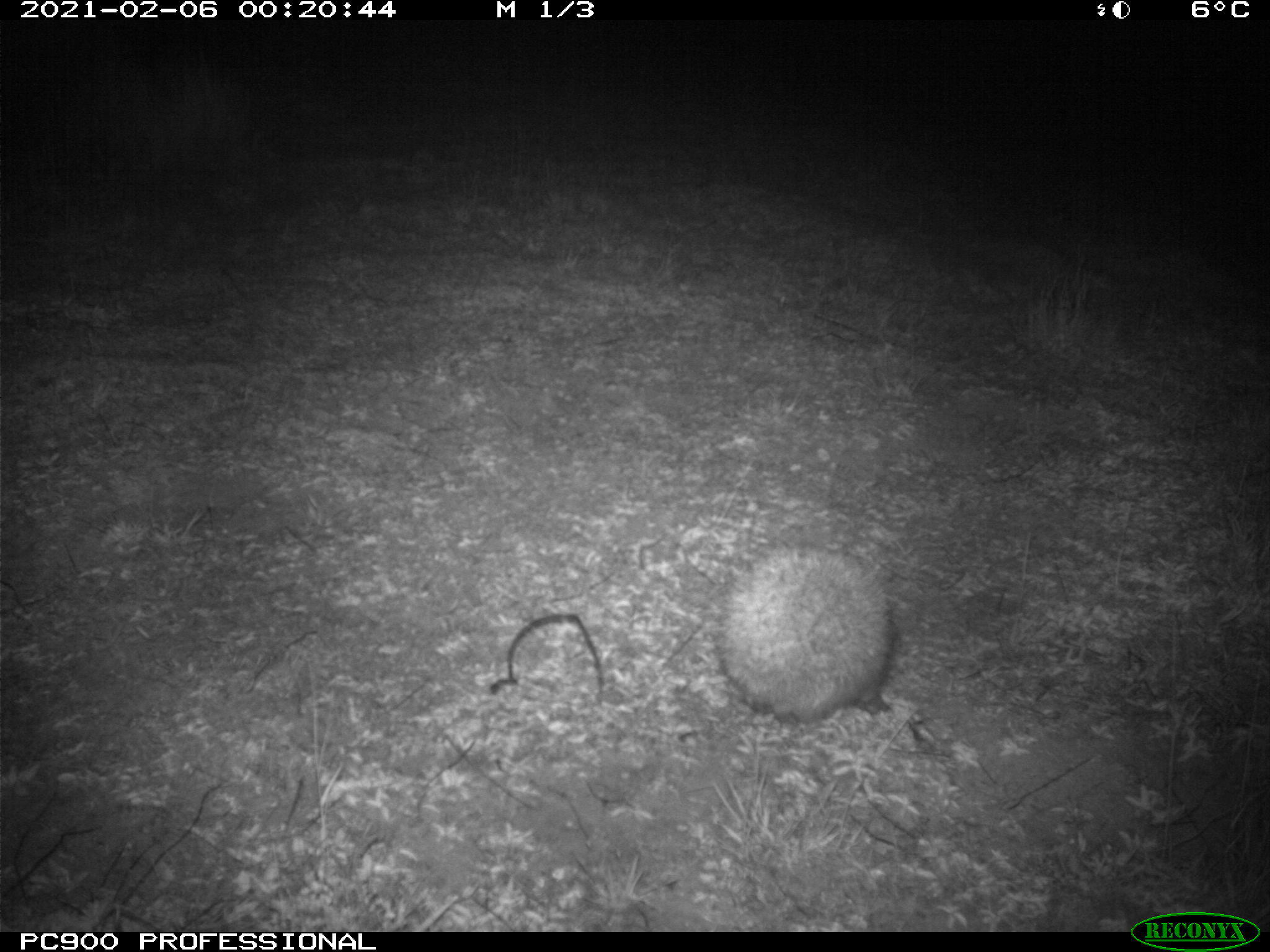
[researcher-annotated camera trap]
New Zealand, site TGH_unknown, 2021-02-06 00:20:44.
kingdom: Animalia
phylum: Chordata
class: Mammalia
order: Eulipotyphla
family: Erinaceidae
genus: Erinaceus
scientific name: Erinaceus europaeus europaeus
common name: european hedgehog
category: hedgehog